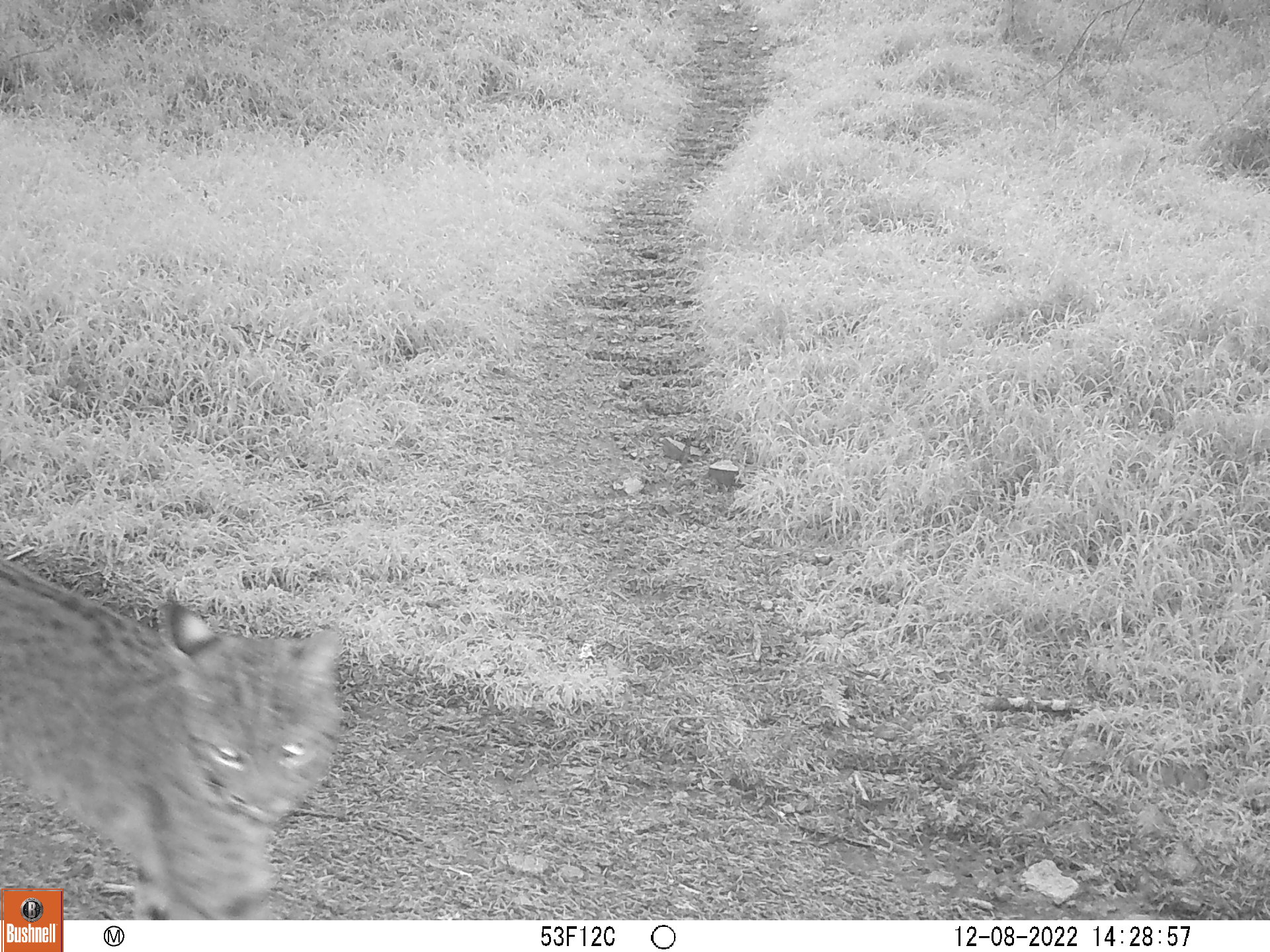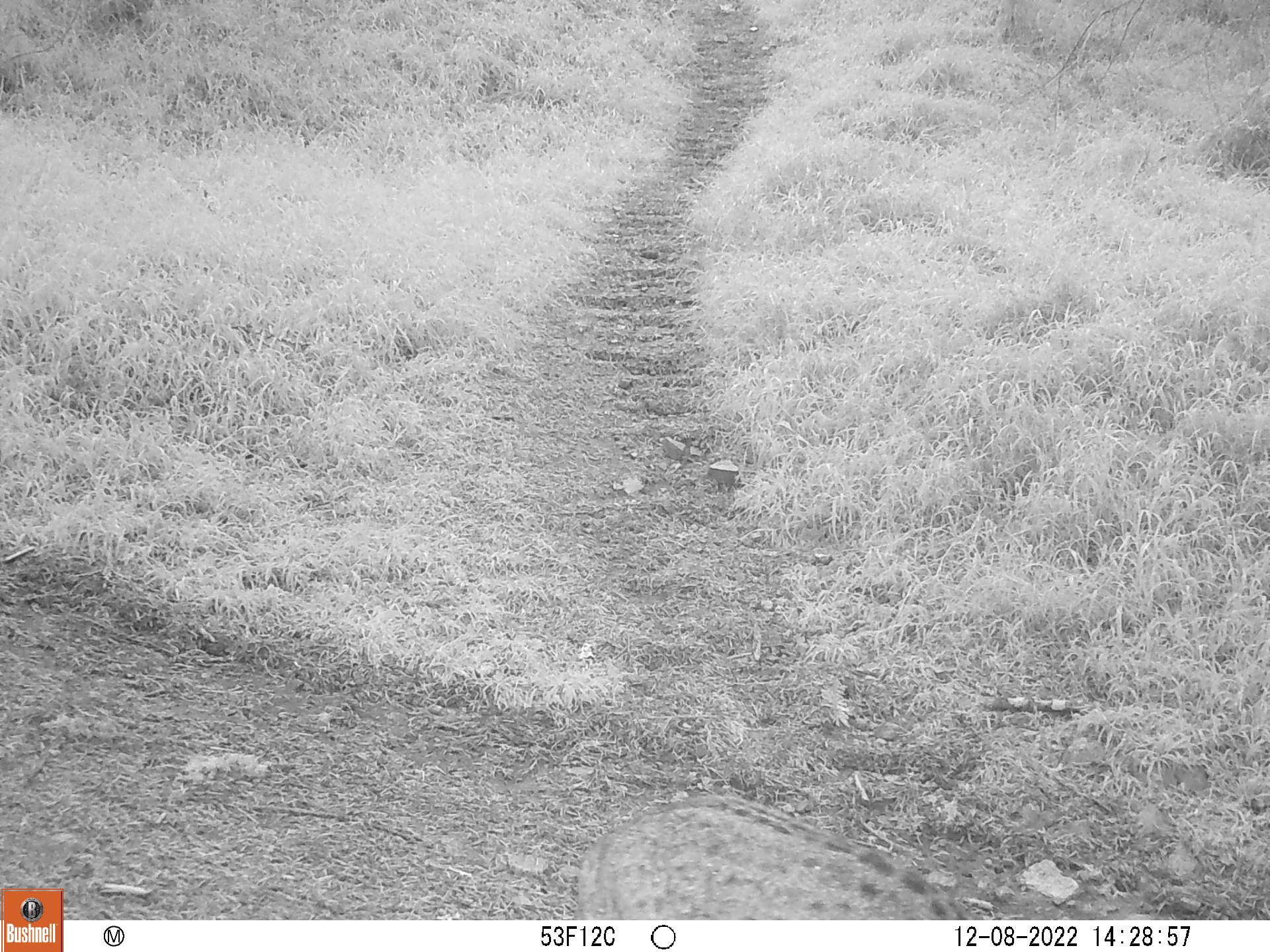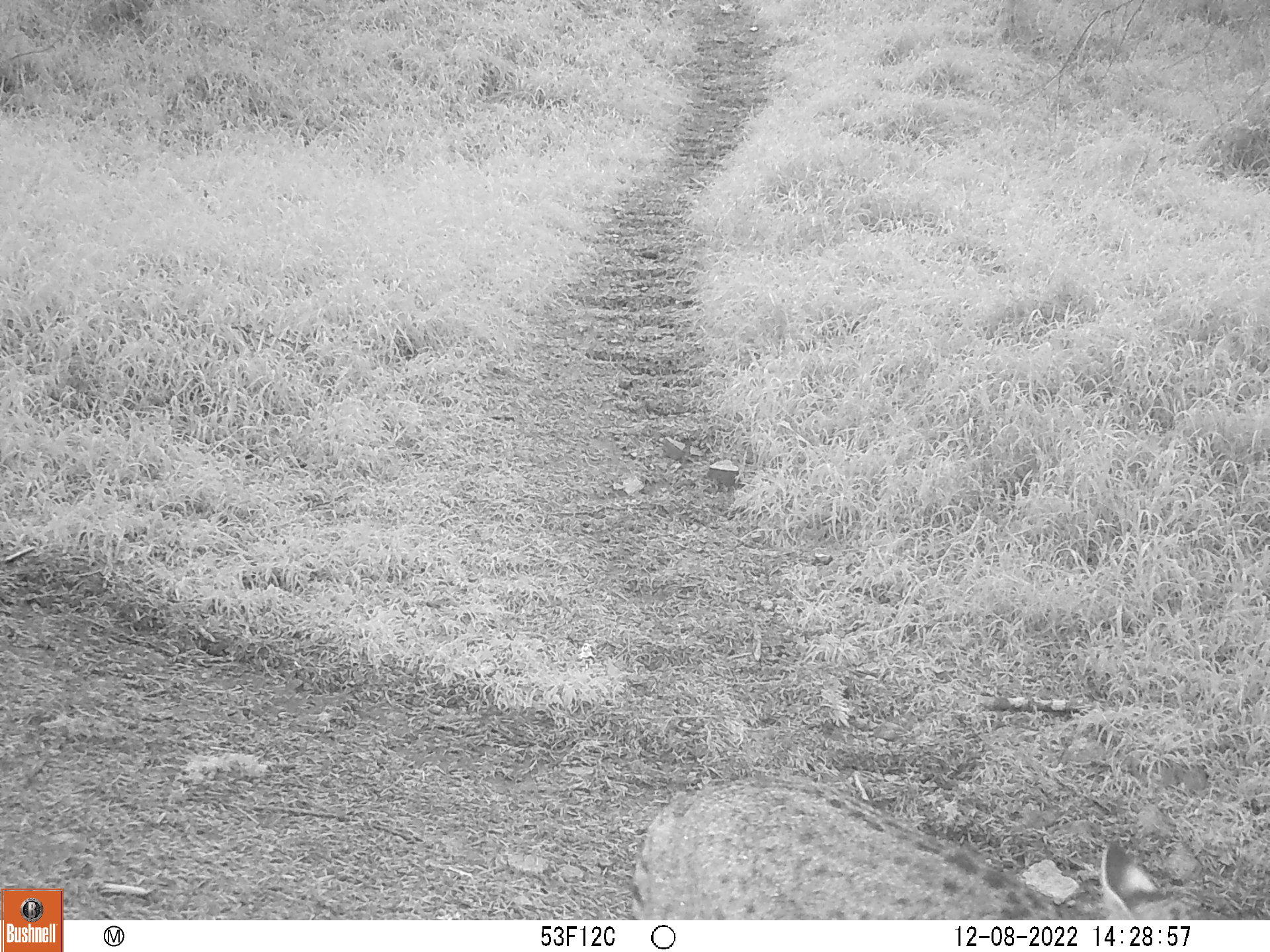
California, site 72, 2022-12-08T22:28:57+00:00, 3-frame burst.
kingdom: Animalia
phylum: Chordata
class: Mammalia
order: Carnivora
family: Felidae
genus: Lynx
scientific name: Lynx rufus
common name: bobcat